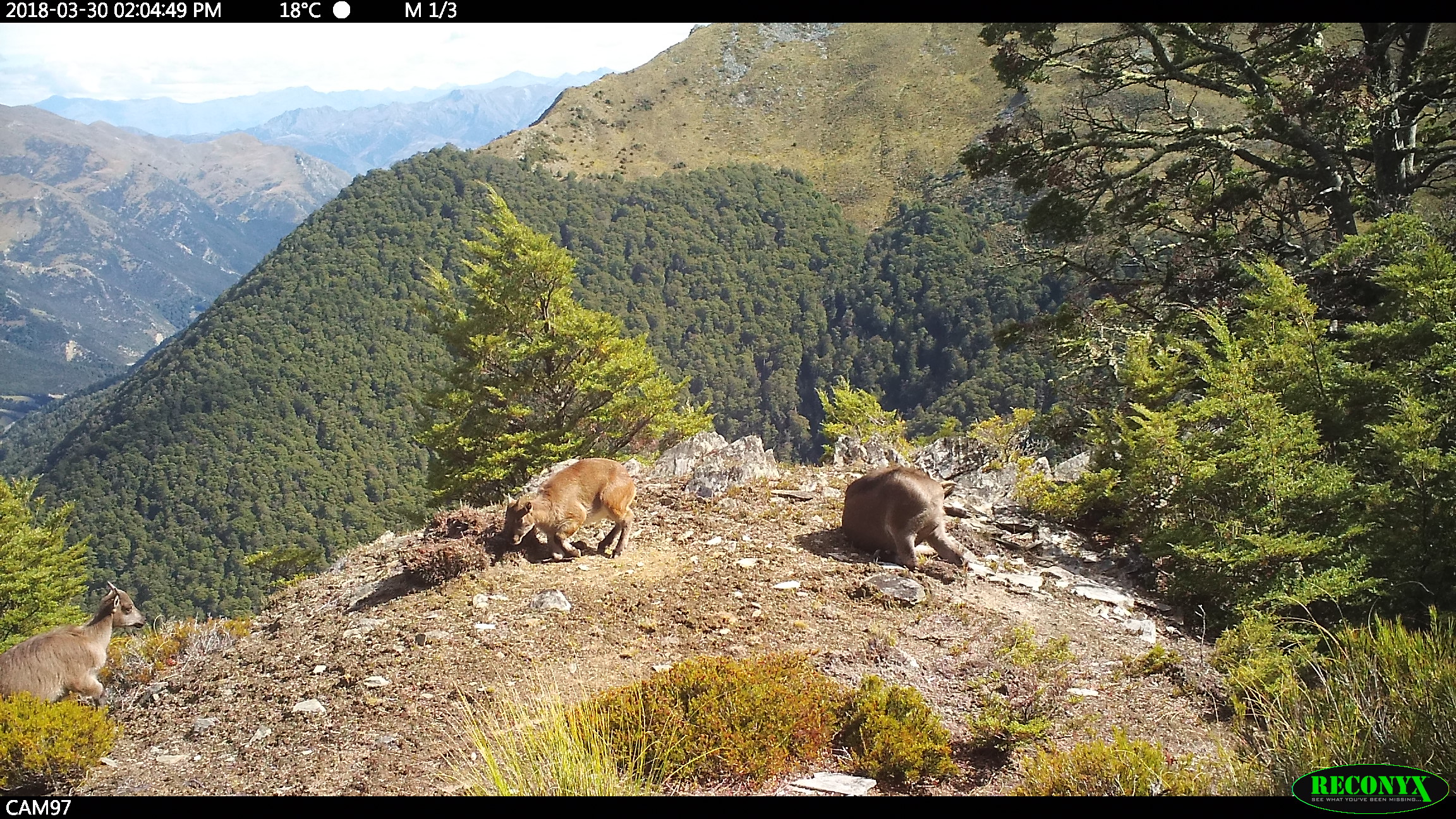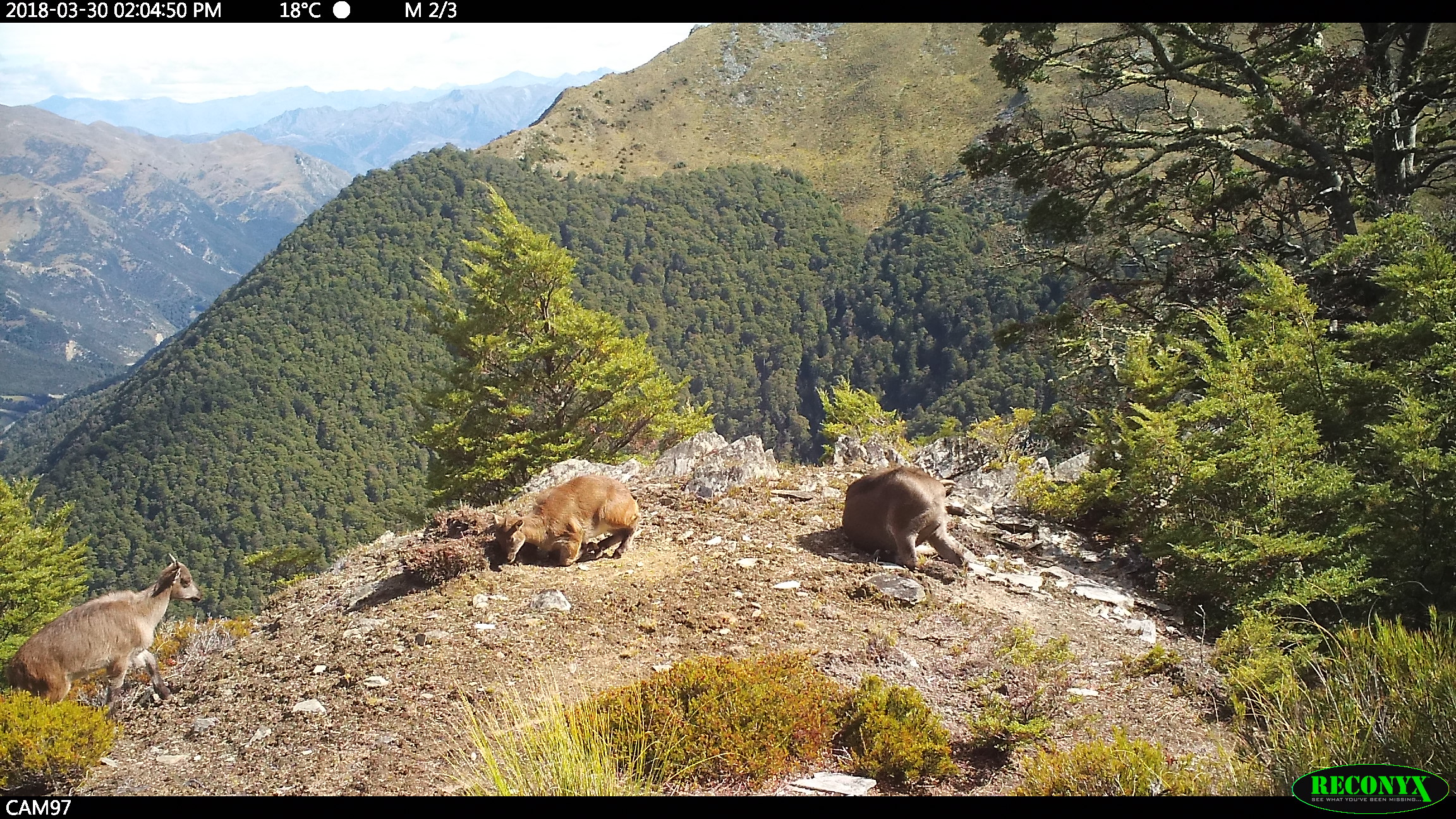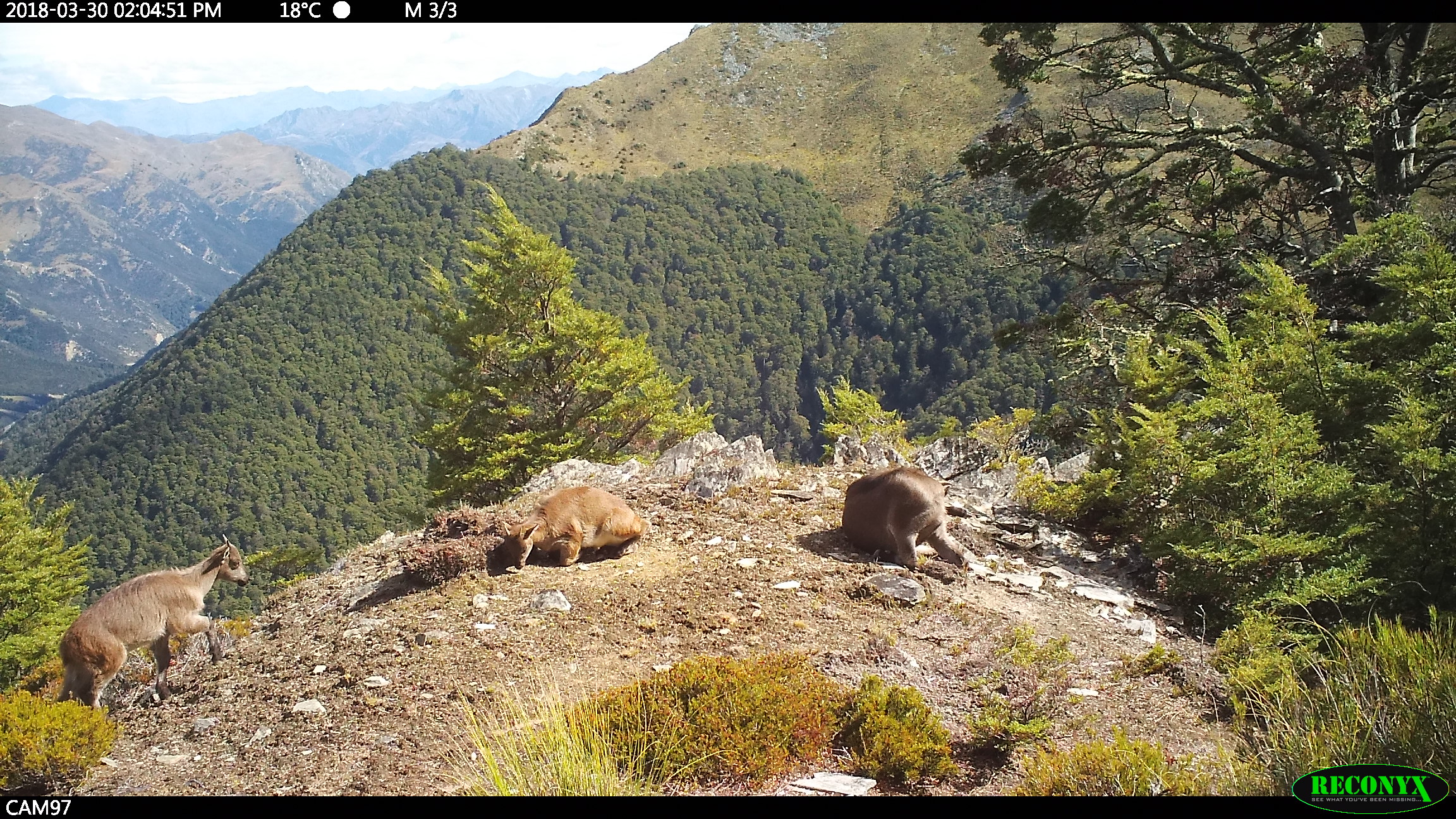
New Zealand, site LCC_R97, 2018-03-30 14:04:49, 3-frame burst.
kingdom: Animalia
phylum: Chordata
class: Mammalia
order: Artiodactyla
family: Bovidae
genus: Nilgiritragus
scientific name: Nilgiritragus hylocrius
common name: tahr